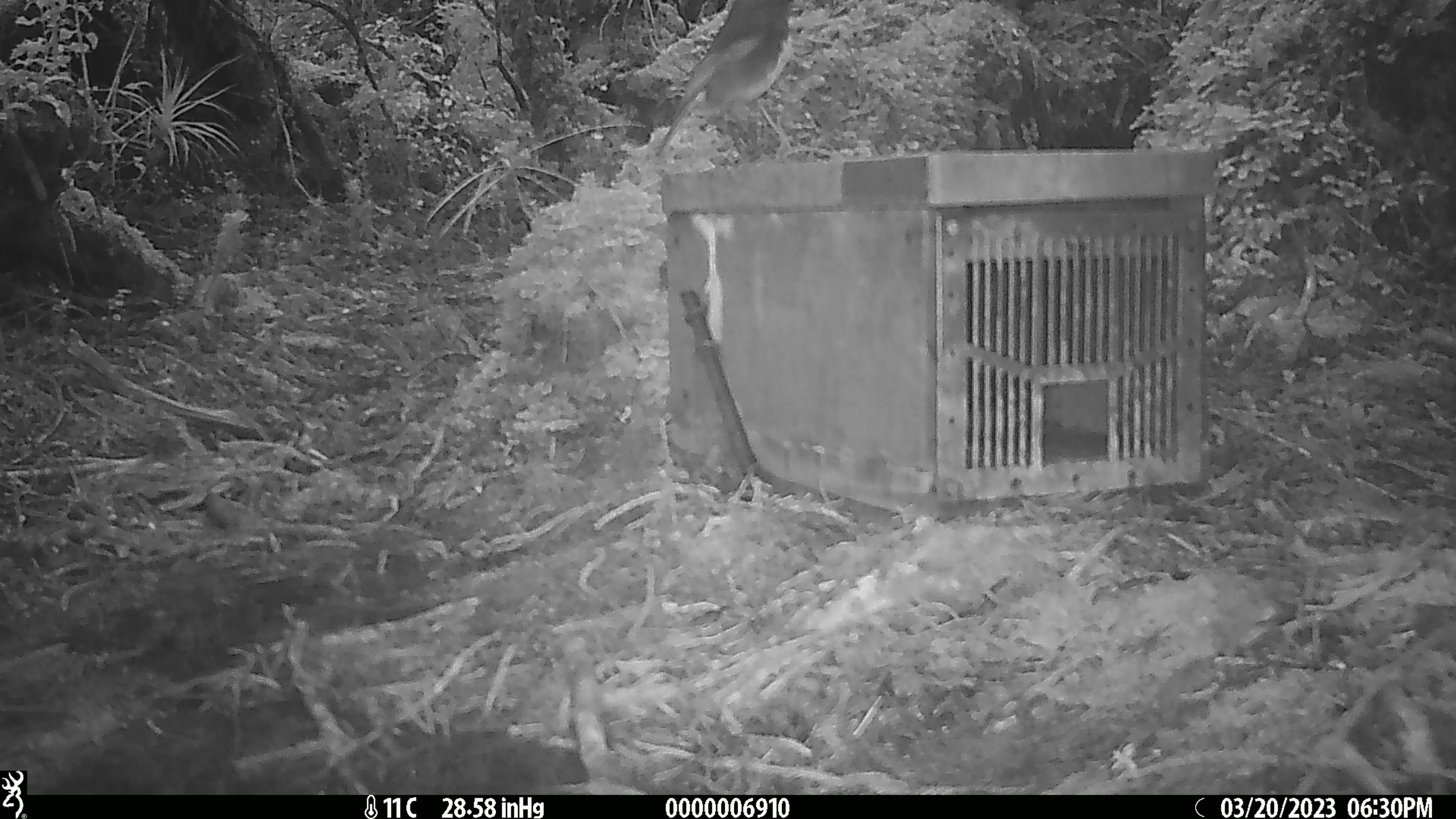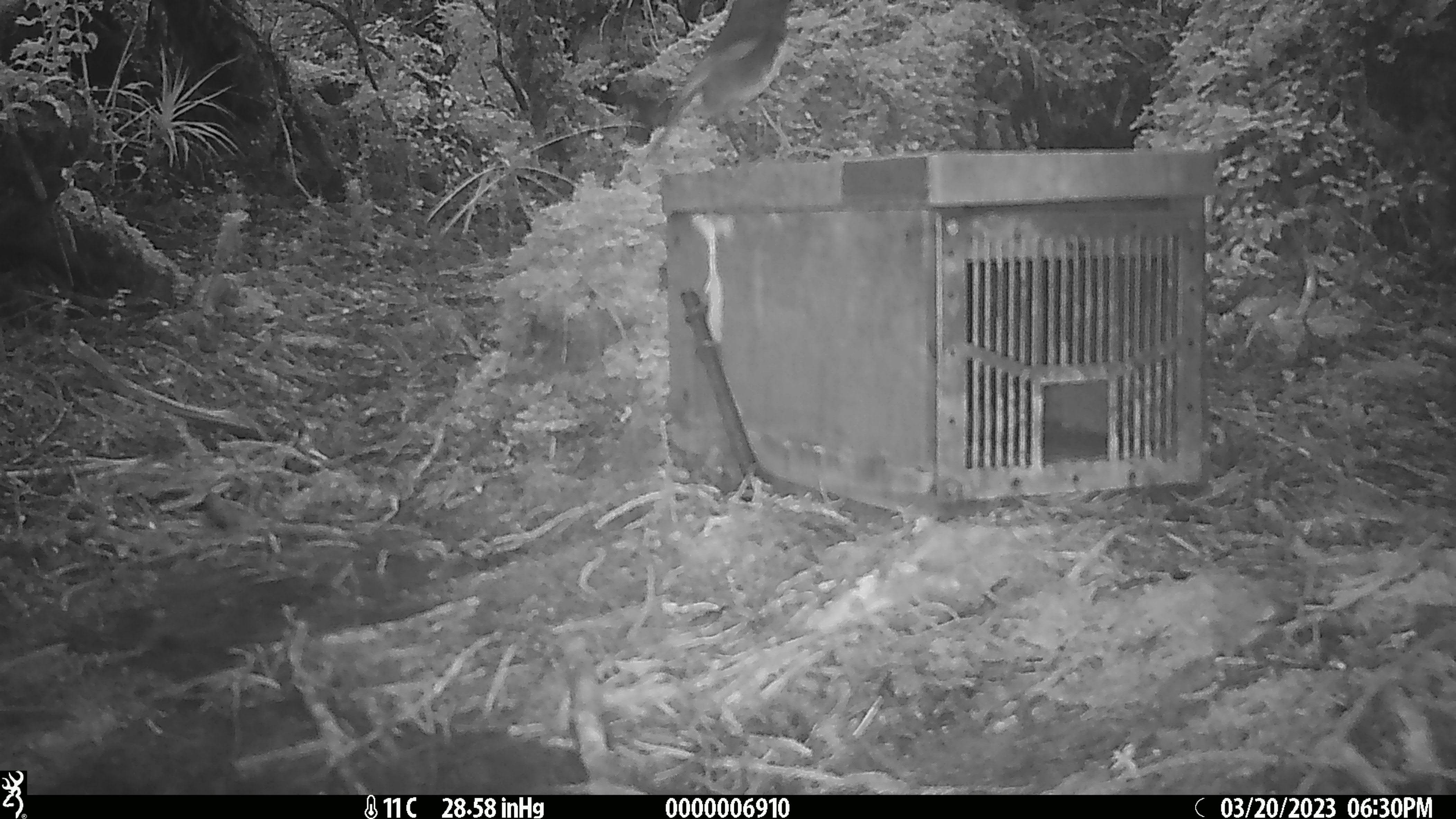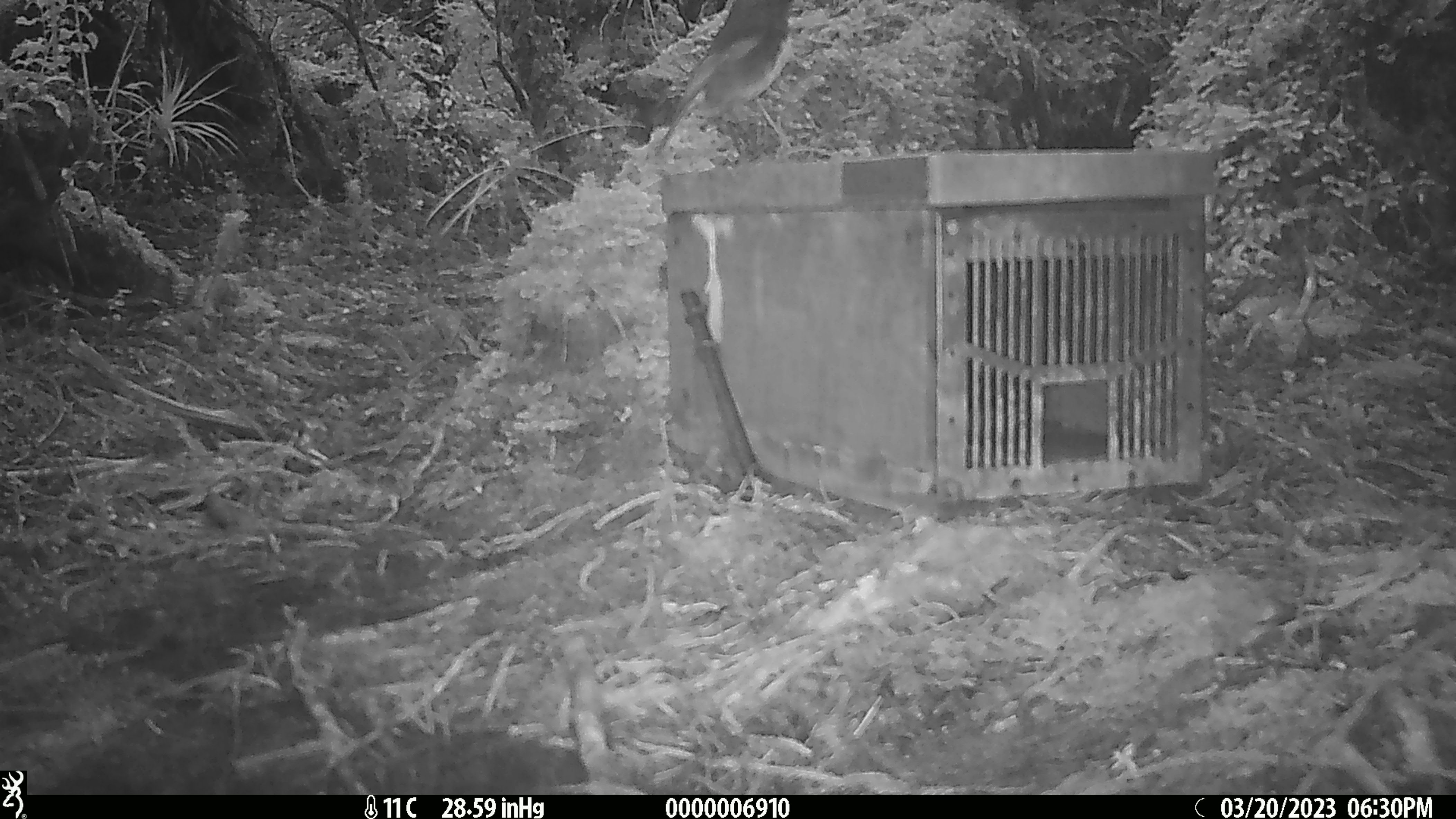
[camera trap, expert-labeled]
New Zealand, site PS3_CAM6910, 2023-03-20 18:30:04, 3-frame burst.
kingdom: Animalia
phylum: Chordata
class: Aves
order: Passeriformes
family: Petroicidae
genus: Petroica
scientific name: Petroica australis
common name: new zealand robin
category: robin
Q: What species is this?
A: Robin (new zealand robin) (Petroica australis).